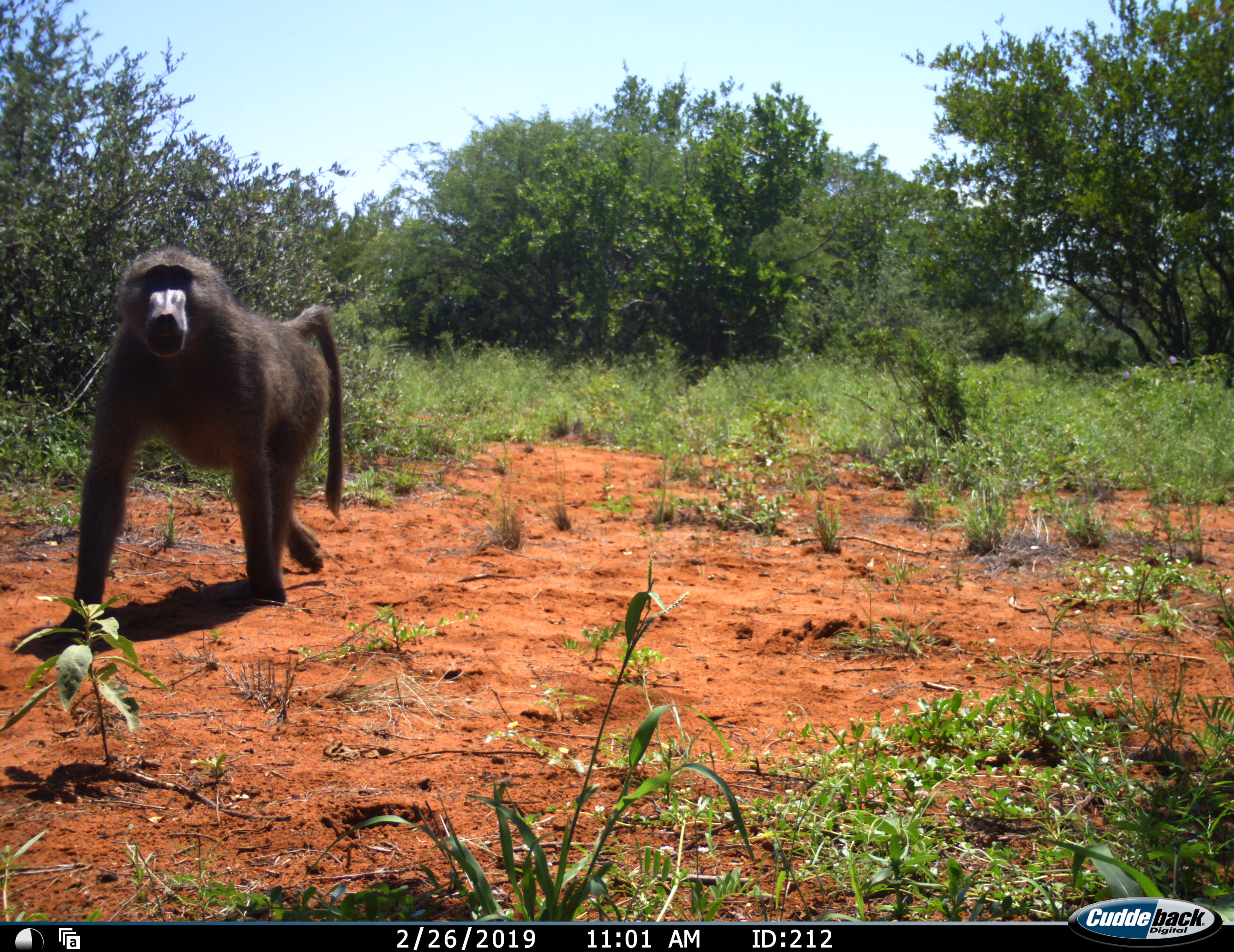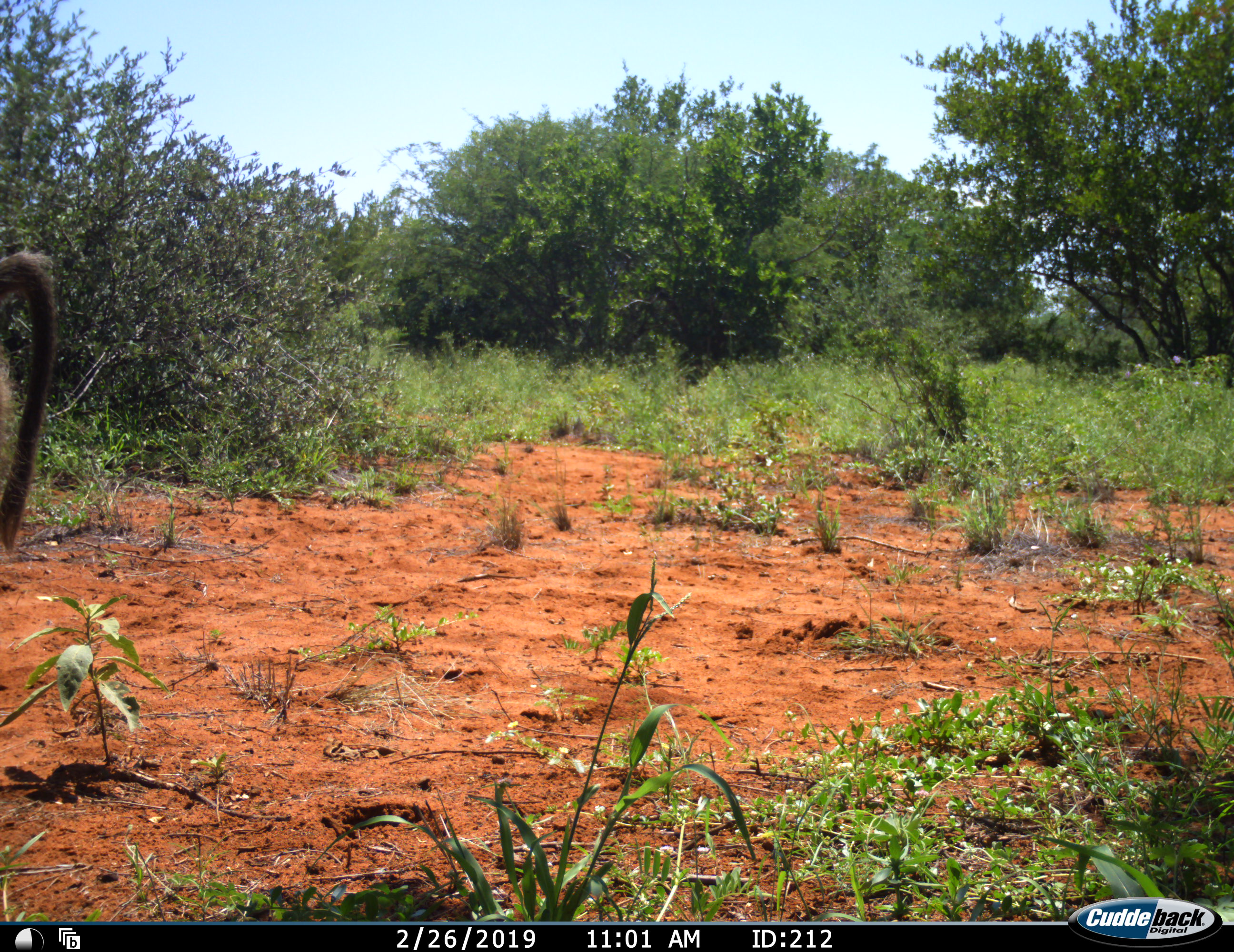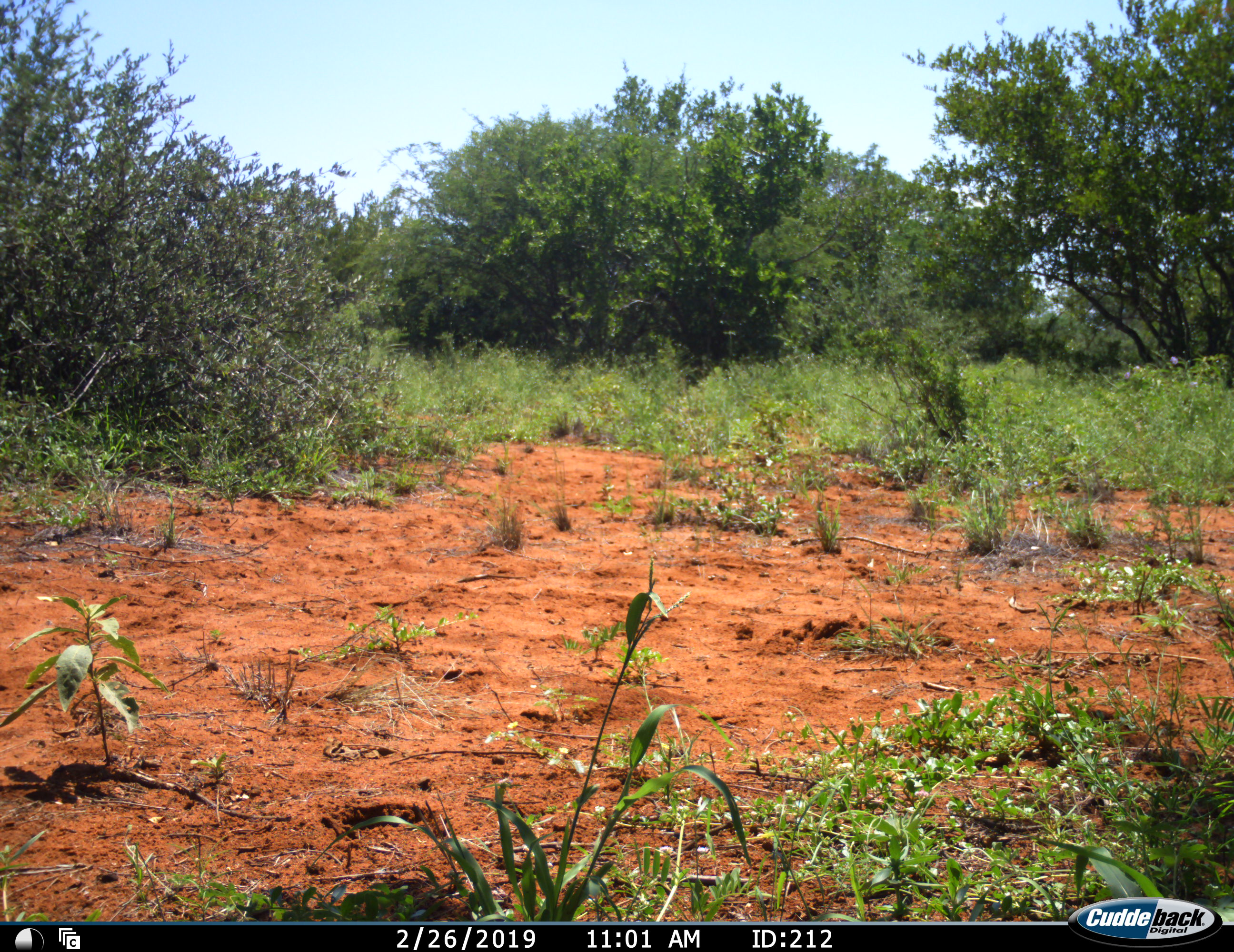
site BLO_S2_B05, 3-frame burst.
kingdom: Animalia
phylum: Chordata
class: Mammalia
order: Primates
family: Cercopithecidae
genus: Papio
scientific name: Papio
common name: baboon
Baboon (Papio), count 1. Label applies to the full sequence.